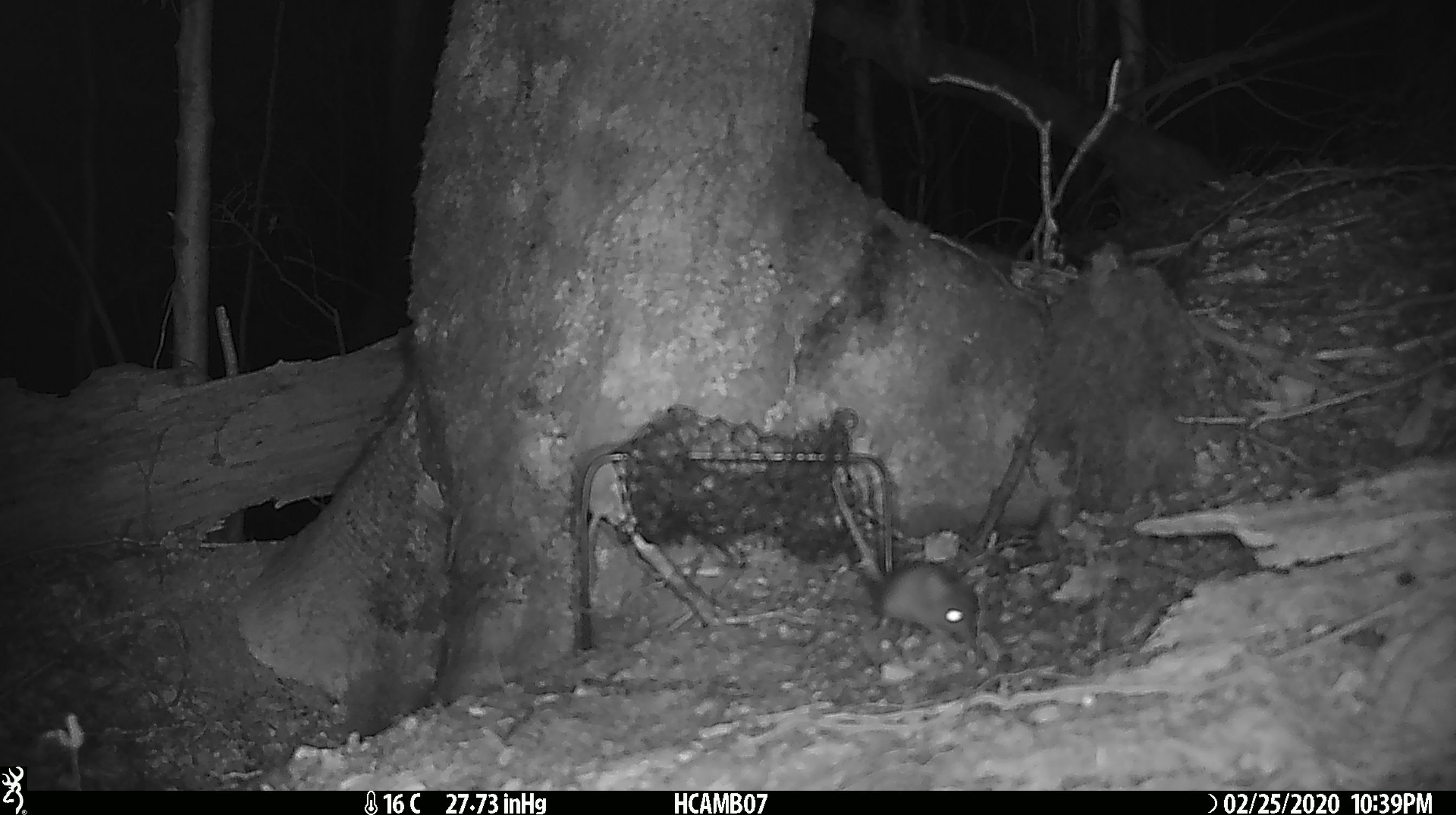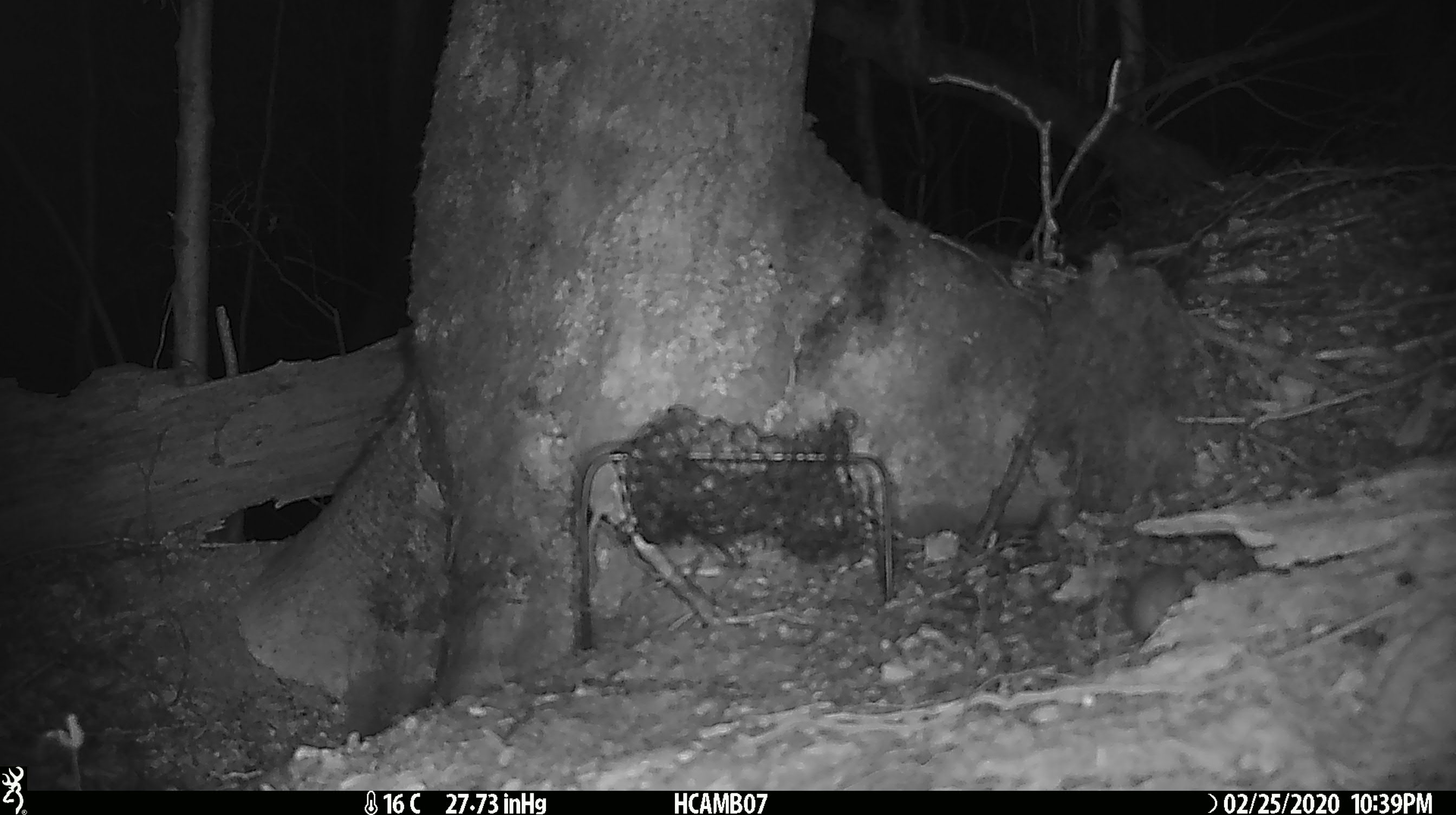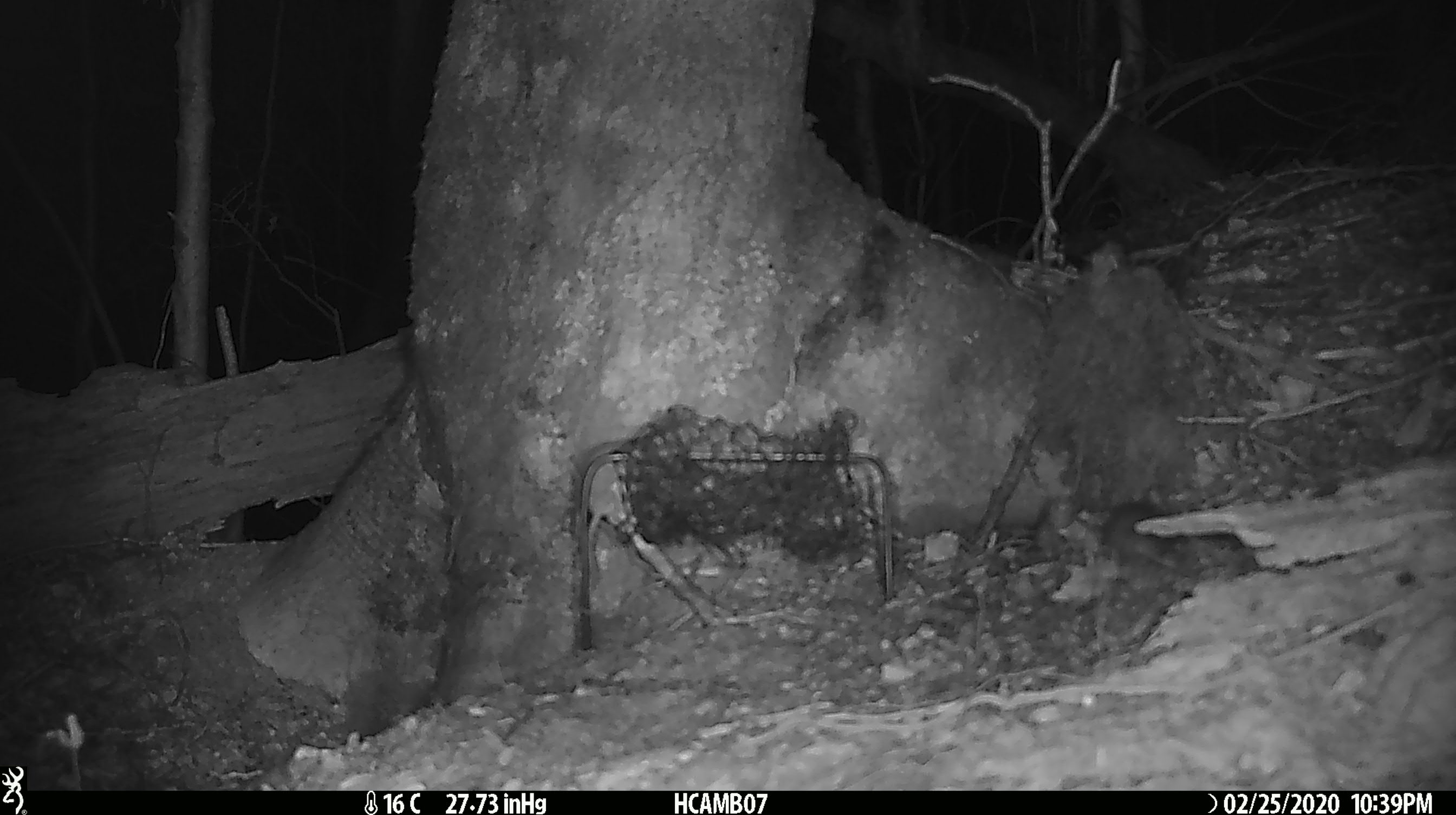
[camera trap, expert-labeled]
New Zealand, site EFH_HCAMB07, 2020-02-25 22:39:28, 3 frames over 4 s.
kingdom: Animalia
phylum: Chordata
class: Mammalia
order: Rodentia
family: Muridae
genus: Mus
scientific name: Mus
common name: mouse